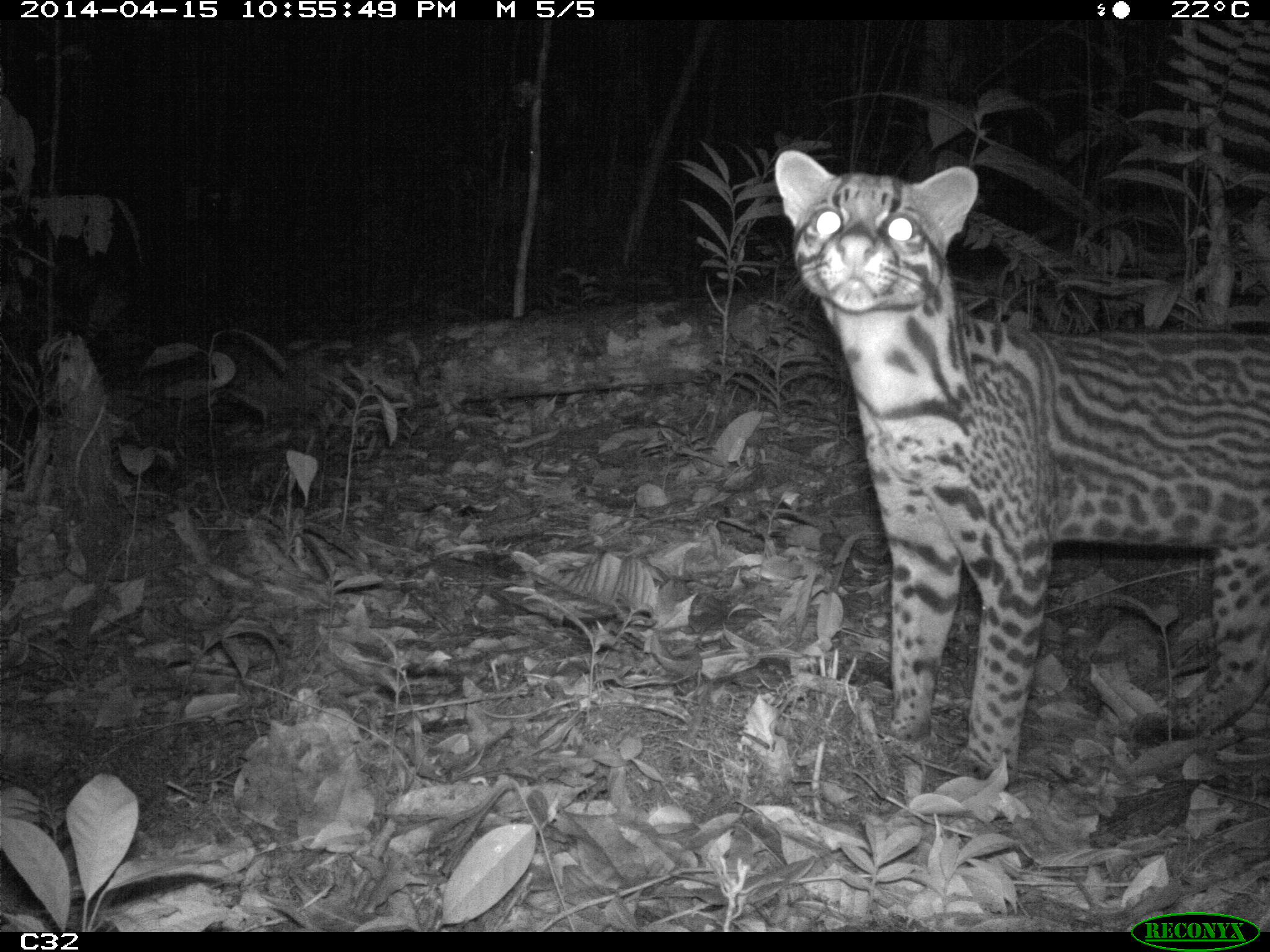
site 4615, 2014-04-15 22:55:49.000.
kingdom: Animalia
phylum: Chordata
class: Mammalia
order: Carnivora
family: Felidae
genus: Leopardus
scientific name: Leopardus pardalis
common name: ocelot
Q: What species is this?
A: Leopardus pardalis (ocelot).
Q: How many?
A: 1.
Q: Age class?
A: Adult.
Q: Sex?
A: Female.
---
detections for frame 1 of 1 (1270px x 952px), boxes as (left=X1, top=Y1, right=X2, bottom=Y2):
leopardus pardalis: (left=767, top=142, right=1270, bottom=792)